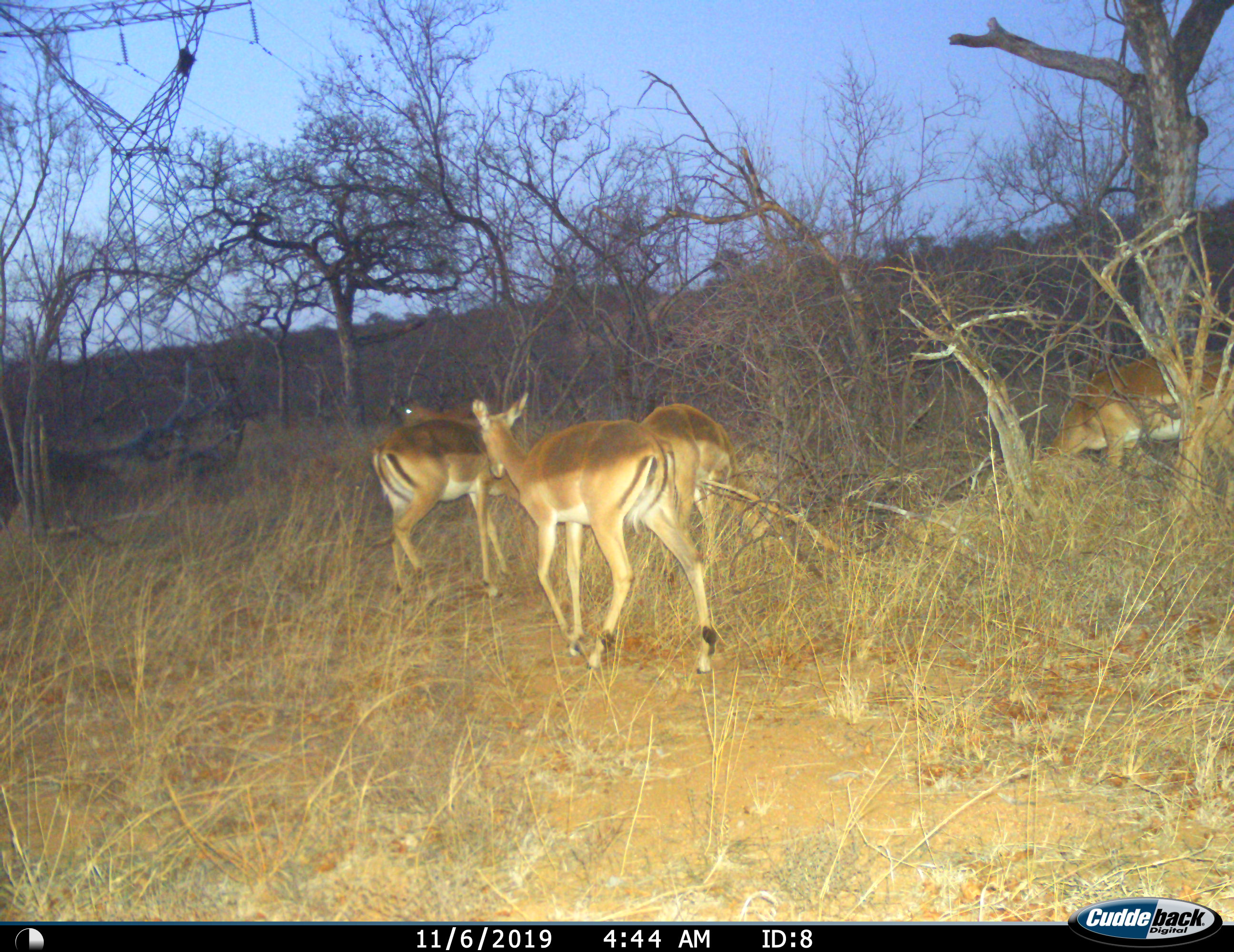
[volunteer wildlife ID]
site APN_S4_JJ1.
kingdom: Animalia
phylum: Chordata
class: Mammalia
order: Artiodactyla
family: Bovidae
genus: Aepyceros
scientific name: Aepyceros melampus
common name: impala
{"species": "impala (Aepyceros melampus)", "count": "5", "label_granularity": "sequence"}